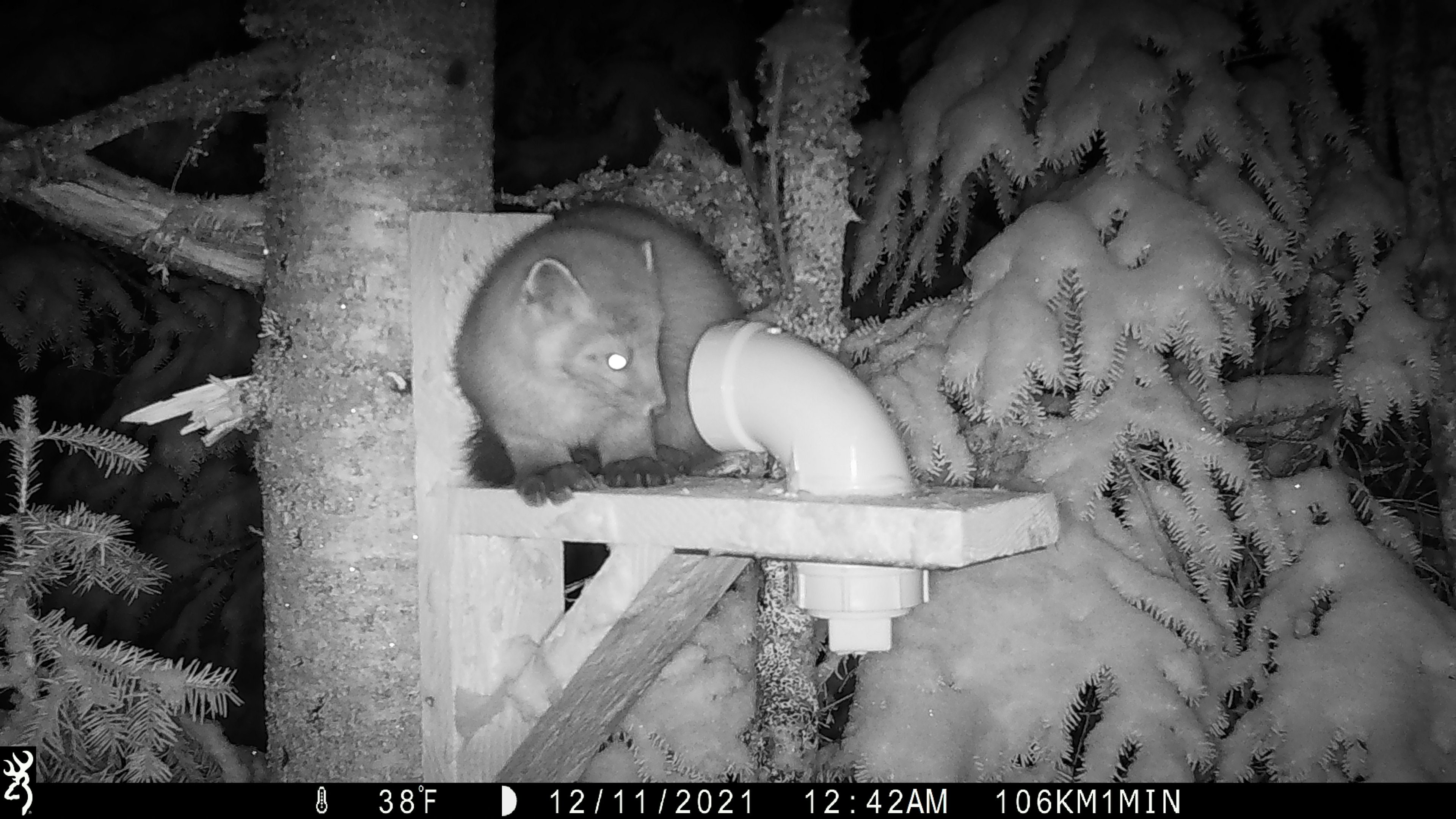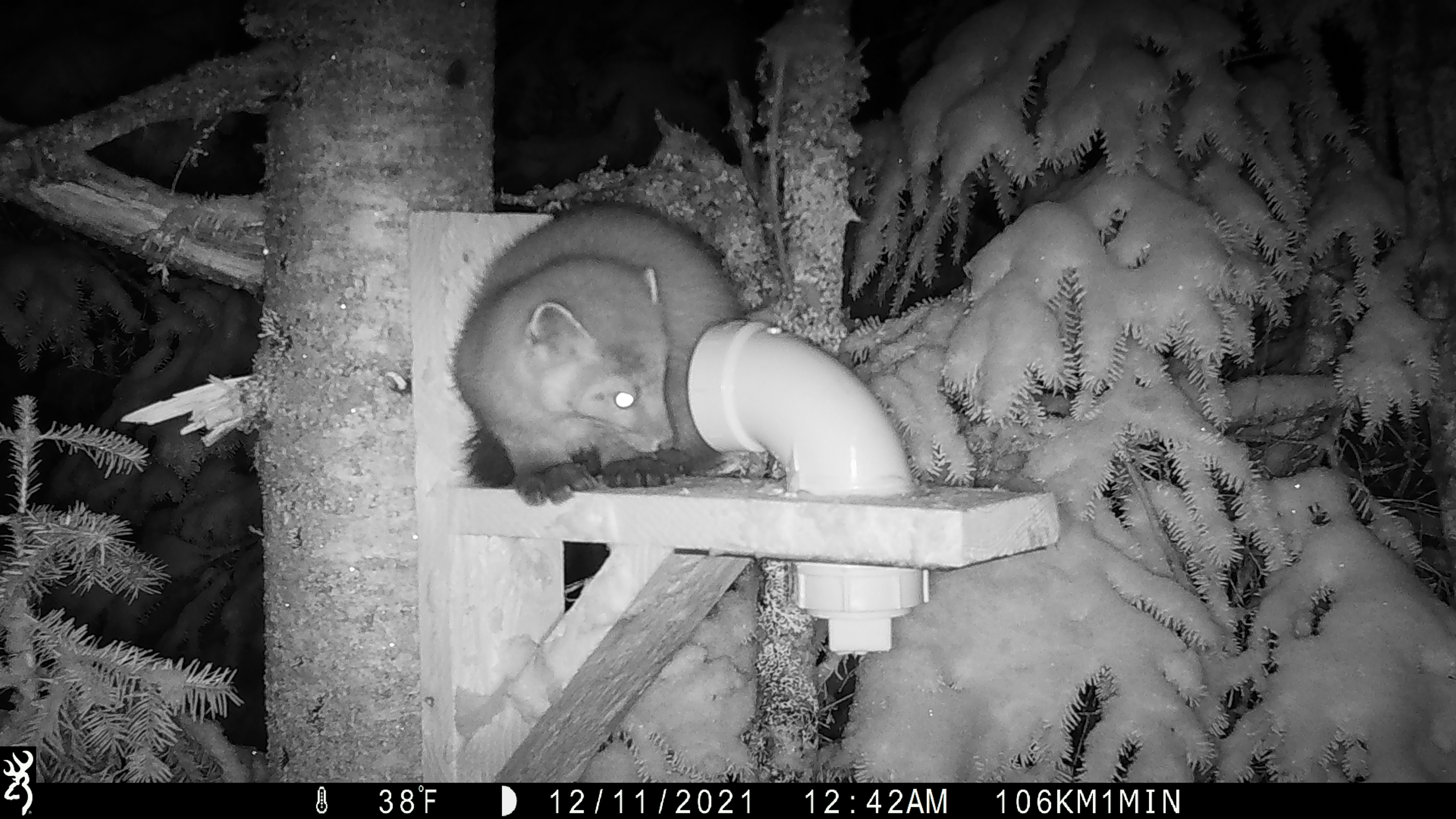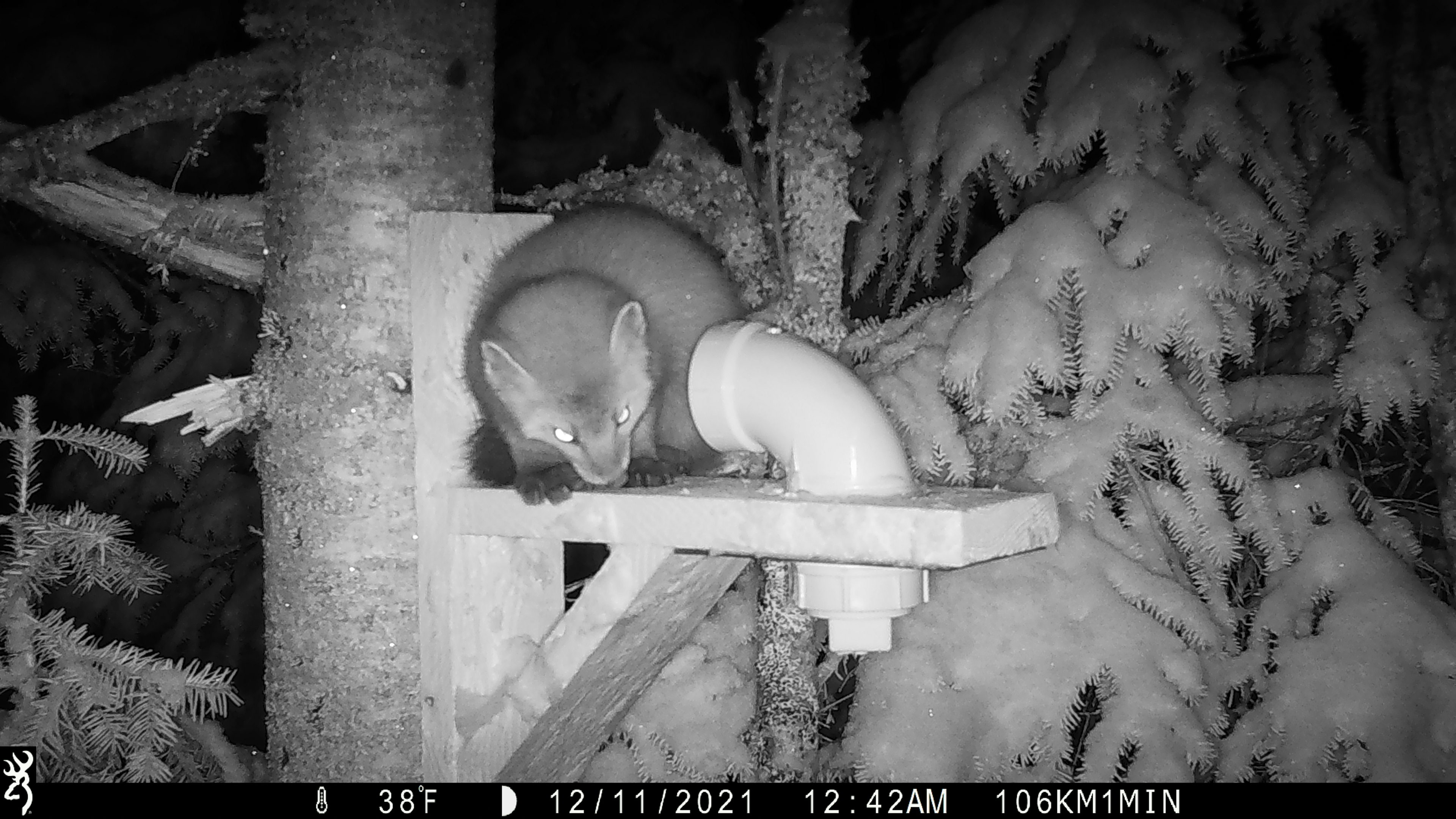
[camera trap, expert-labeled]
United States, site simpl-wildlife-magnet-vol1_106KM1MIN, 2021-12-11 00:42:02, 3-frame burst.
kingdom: Animalia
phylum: Chordata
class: Mammalia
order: Carnivora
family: Mustelidae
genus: Martes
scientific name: Martes americana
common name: american marten